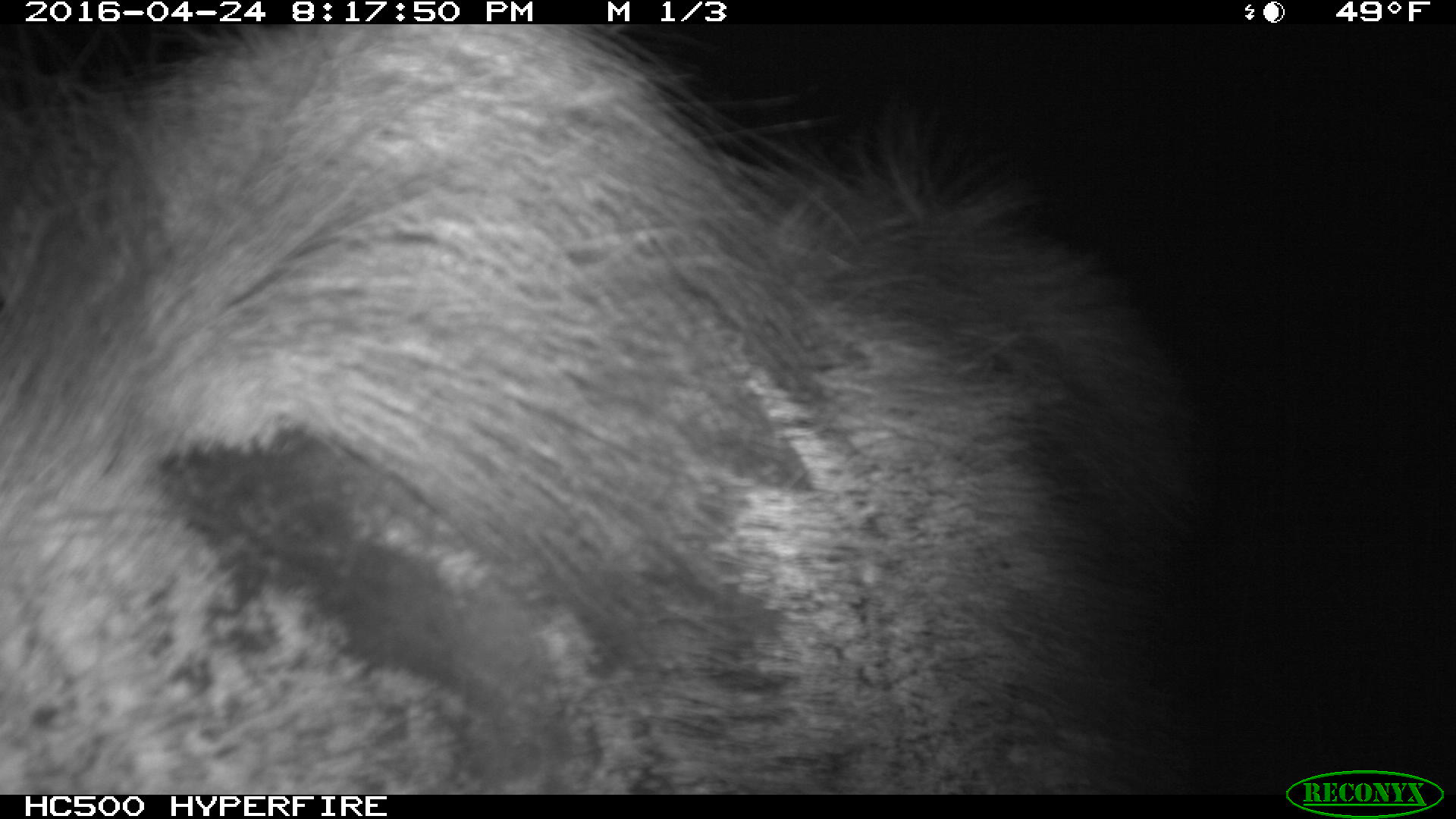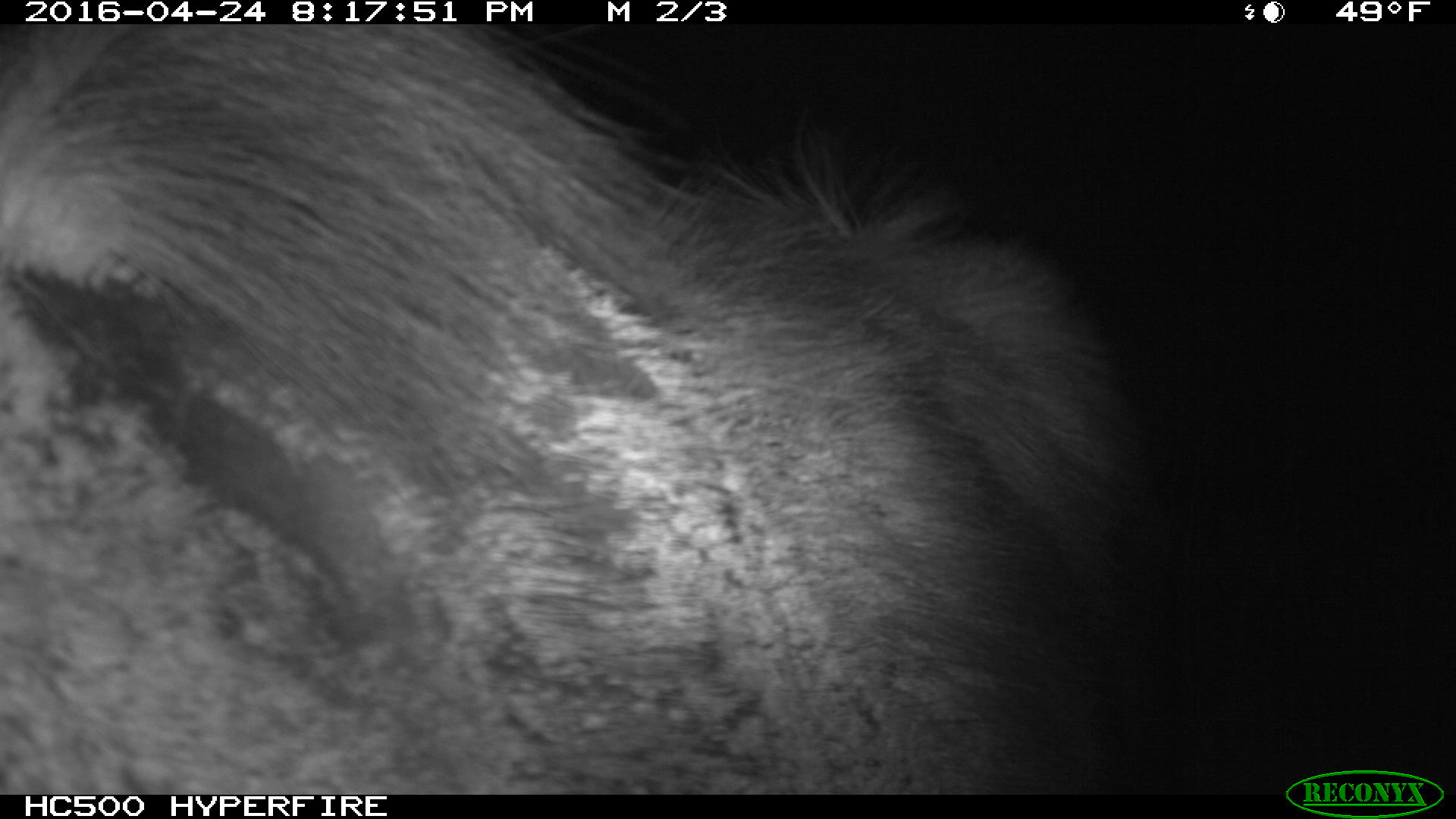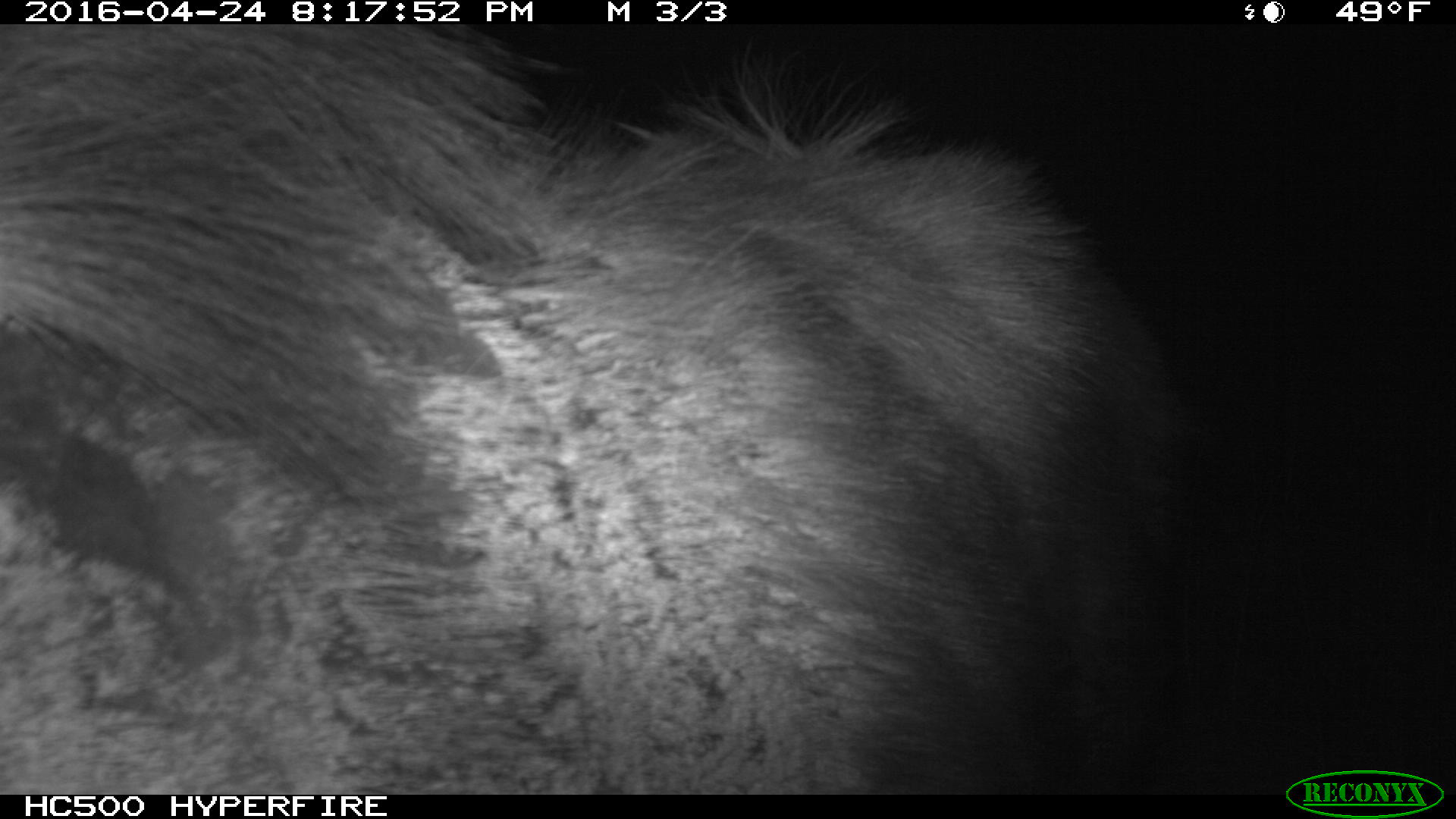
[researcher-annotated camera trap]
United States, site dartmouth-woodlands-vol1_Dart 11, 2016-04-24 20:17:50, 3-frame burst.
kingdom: Animalia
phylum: Chordata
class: Mammalia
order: Artiodactyla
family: Cervidae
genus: Alces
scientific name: Alces alces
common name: moose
Moose (Alces alces).